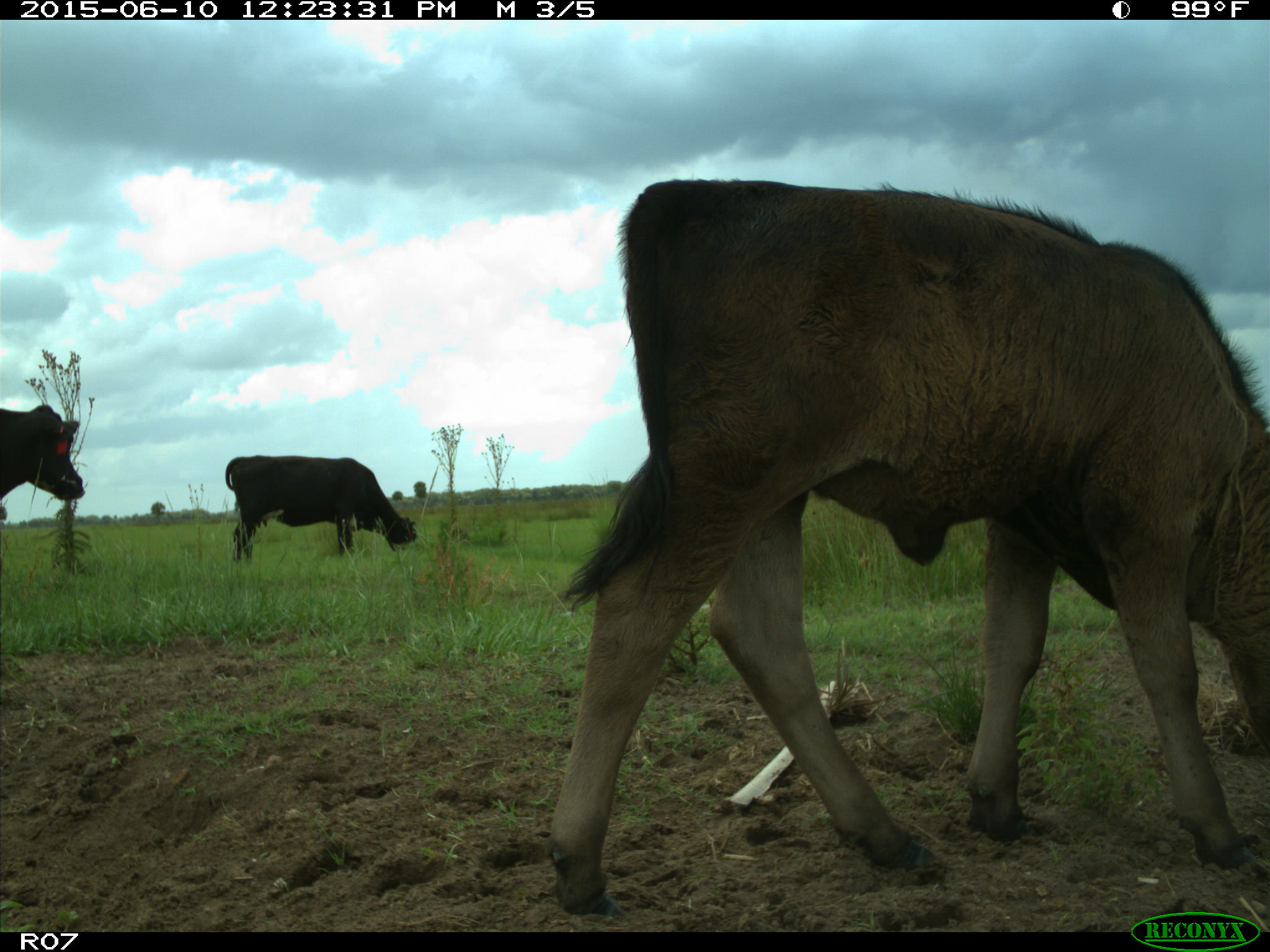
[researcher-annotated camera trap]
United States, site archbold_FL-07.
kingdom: Animalia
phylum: Chordata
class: Mammalia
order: Artiodactyla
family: Bovidae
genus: Bos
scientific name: Bos taurus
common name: domestic cow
Bos taurus (domestic cow).